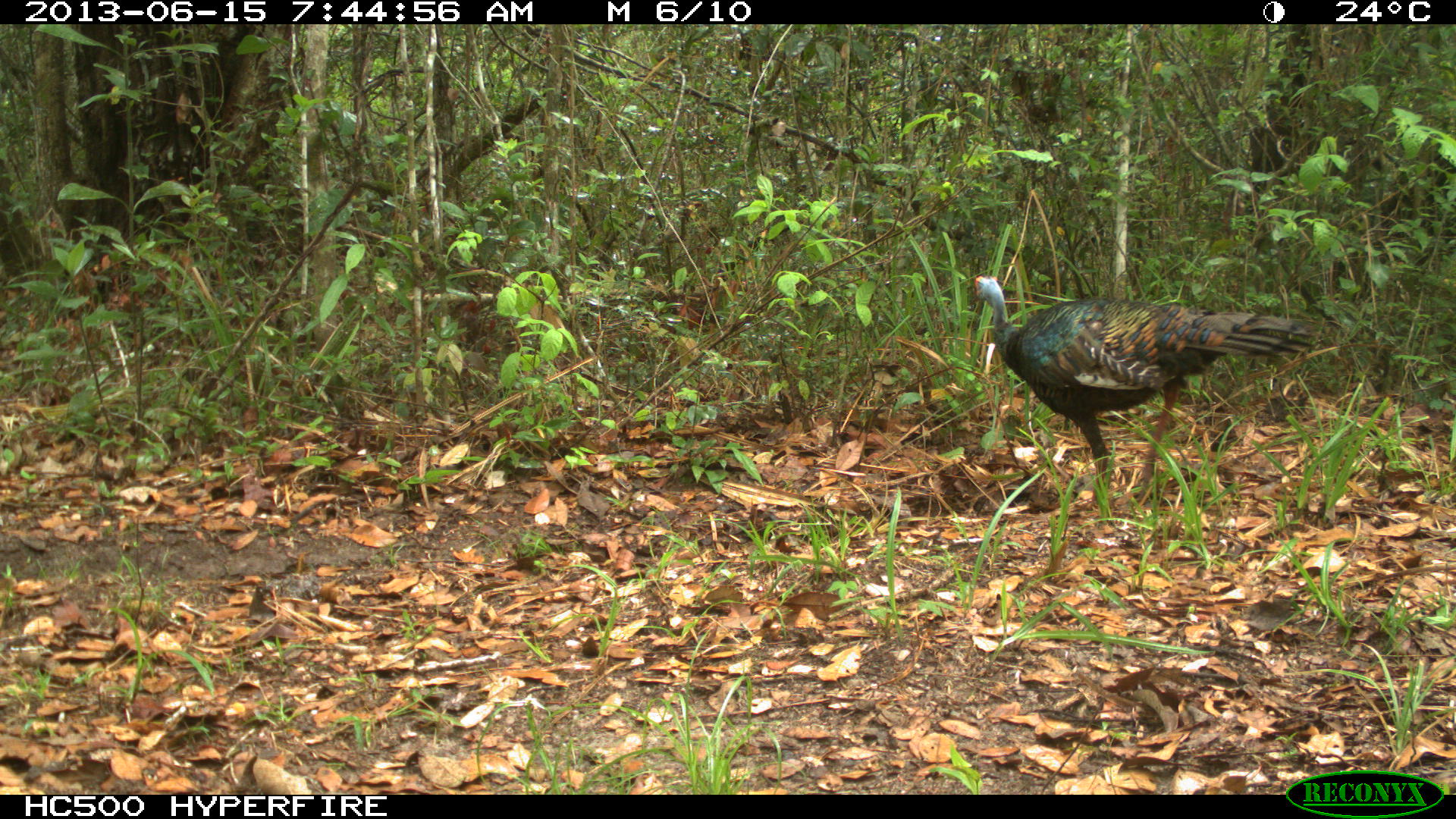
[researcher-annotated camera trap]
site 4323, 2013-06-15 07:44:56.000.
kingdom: Animalia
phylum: Chordata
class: Aves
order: Galliformes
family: Phasianidae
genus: Meleagris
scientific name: Meleagris ocellata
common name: ocellated turkey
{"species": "Meleagris ocellata (ocellated turkey)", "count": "2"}